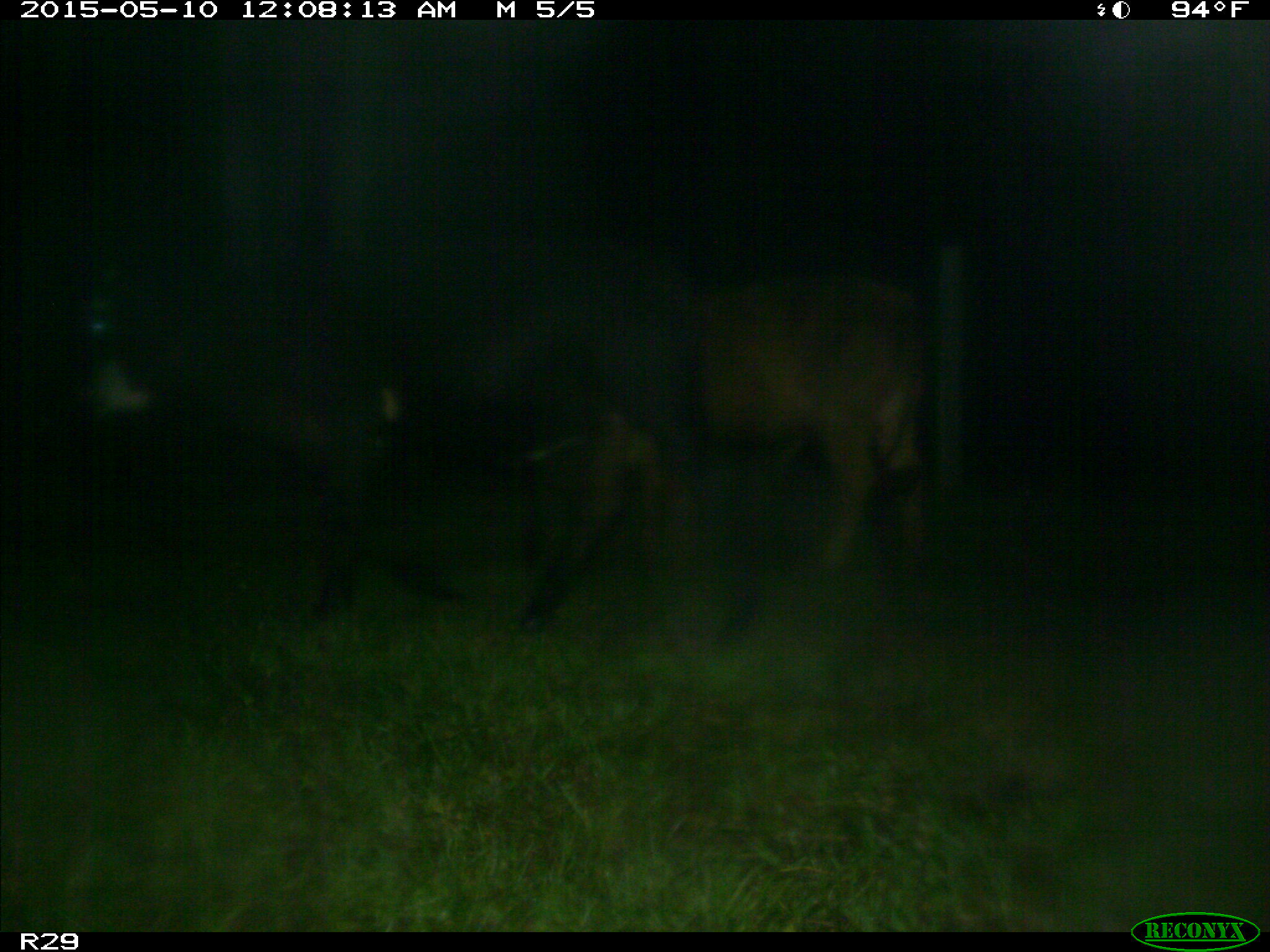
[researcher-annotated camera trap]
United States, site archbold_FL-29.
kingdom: Animalia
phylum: Chordata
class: Mammalia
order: Artiodactyla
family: Bovidae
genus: Bos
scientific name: Bos taurus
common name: domestic cow